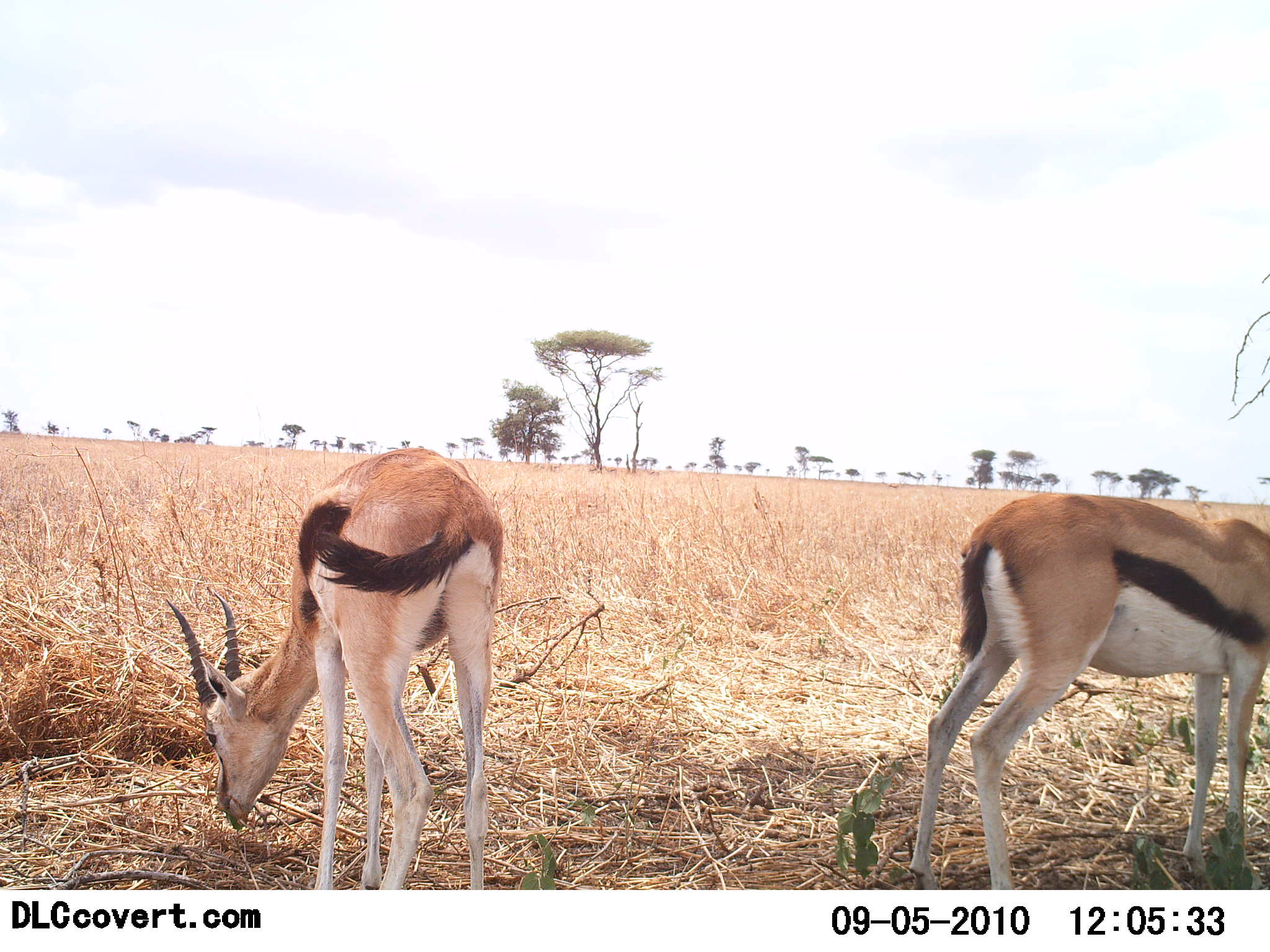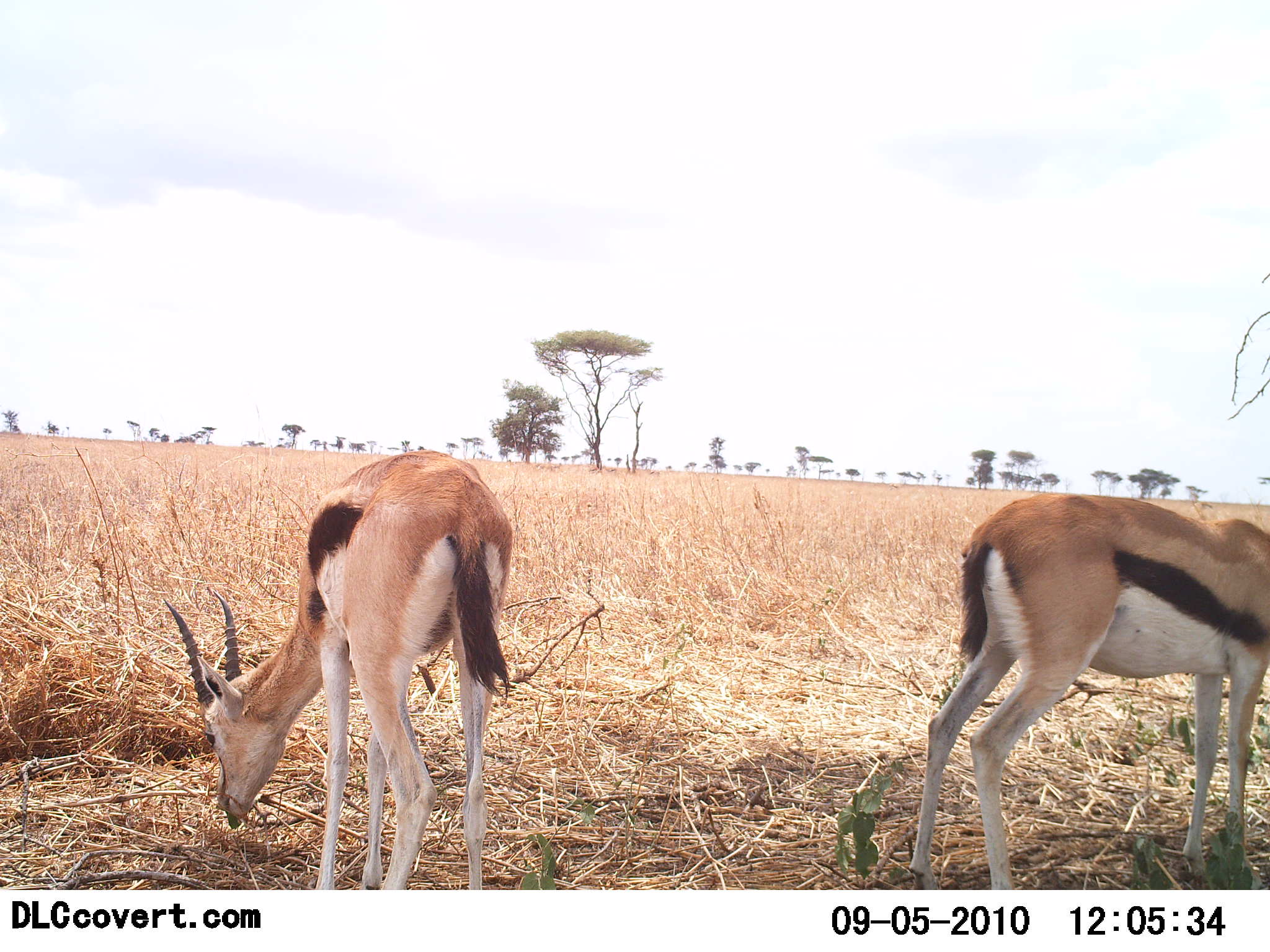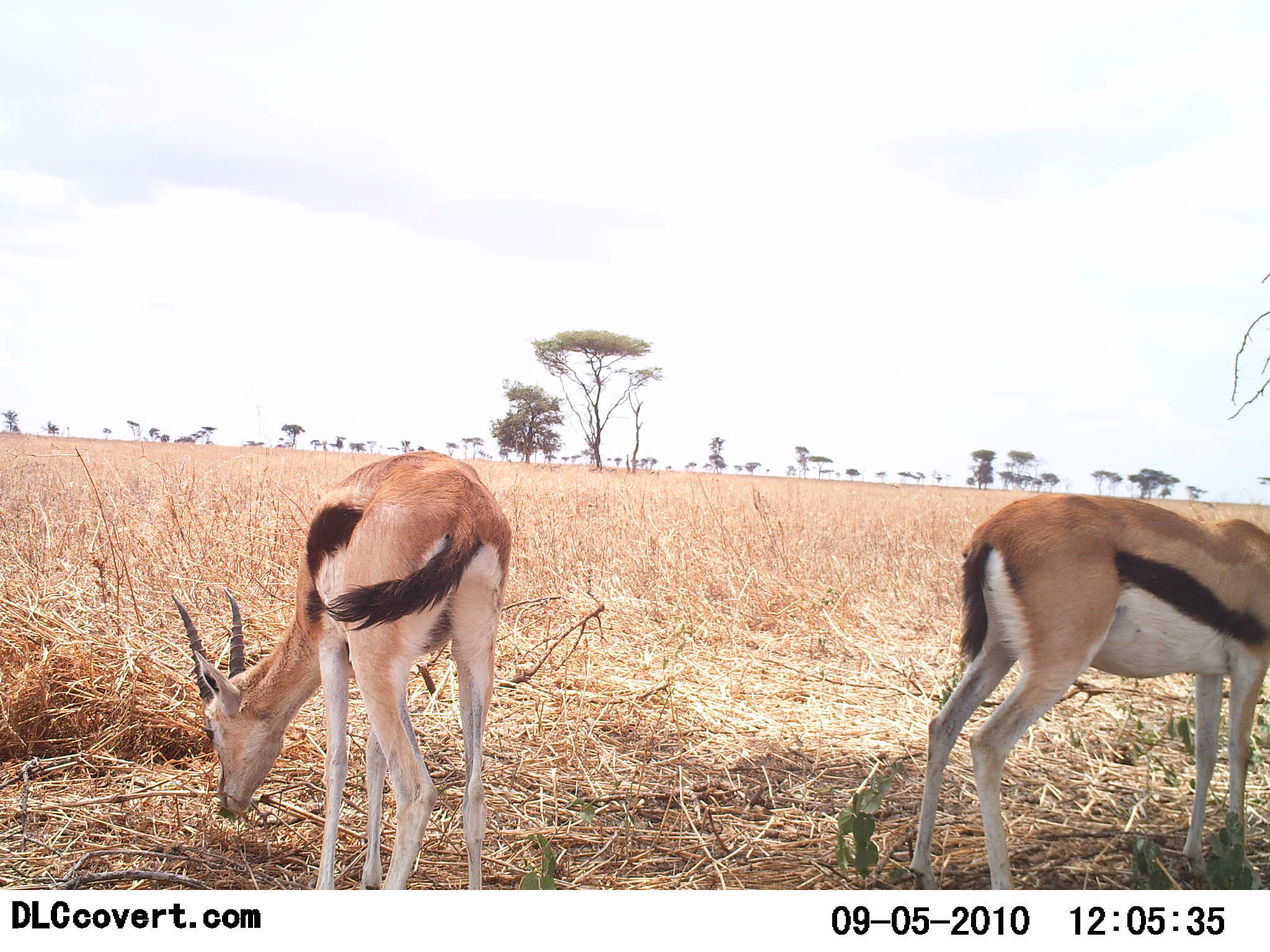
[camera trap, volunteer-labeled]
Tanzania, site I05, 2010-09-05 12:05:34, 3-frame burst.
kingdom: Animalia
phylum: Chordata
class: Mammalia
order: Artiodactyla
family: Bovidae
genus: Eudorcas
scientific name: Eudorcas thomsonii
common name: thomson's gazelle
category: gazellethomsons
Gazellethomsons (thomson's gazelle) (Eudorcas thomsonii), count 2. Behavior (volunteer vote fractions): standing 31%, resting 0%, moving 0%, interacting 0%. Young present (vote fraction): 0%. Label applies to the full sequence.